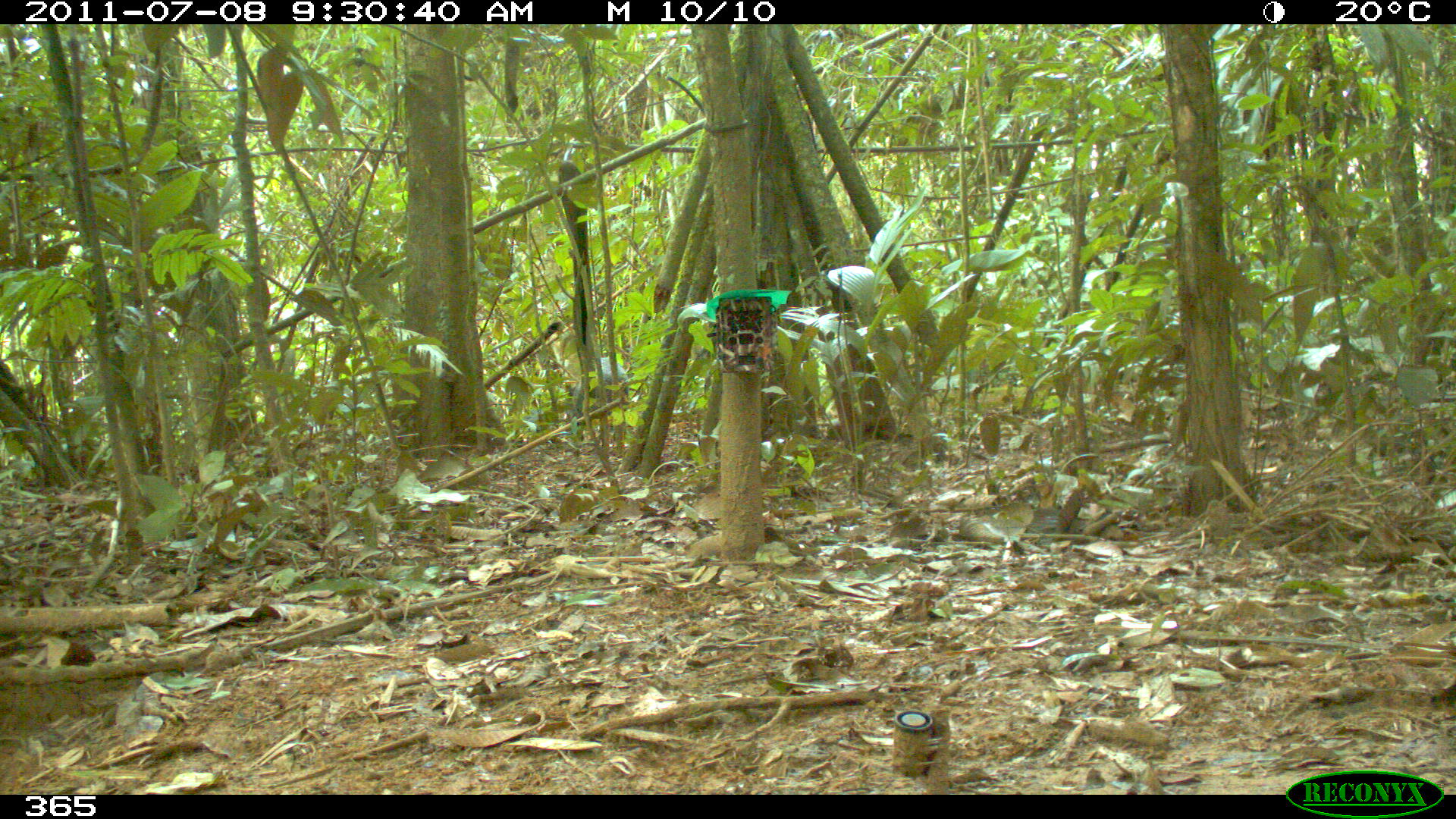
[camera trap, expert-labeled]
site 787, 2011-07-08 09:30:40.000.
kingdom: Animalia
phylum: Chordata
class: Mammalia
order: Artiodactyla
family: Tayassuidae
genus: Pecari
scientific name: Pecari tajacu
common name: collared peccary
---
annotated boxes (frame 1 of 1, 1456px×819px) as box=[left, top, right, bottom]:
pecari tajacu: box=[562, 356, 628, 420]